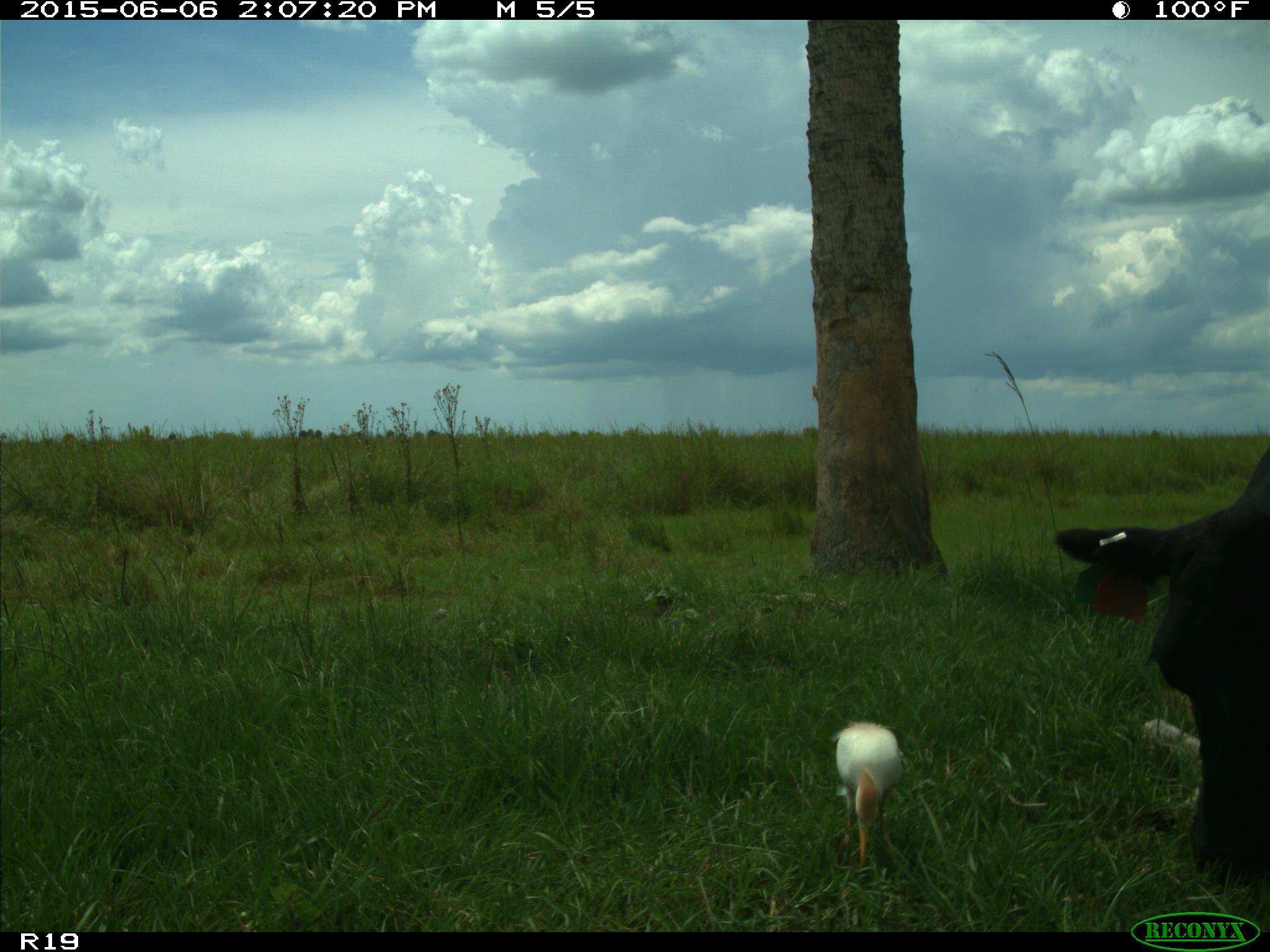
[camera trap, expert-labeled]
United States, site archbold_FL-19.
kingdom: Animalia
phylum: Chordata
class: Mammalia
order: Artiodactyla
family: Bovidae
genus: Bos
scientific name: Bos taurus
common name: domestic cow